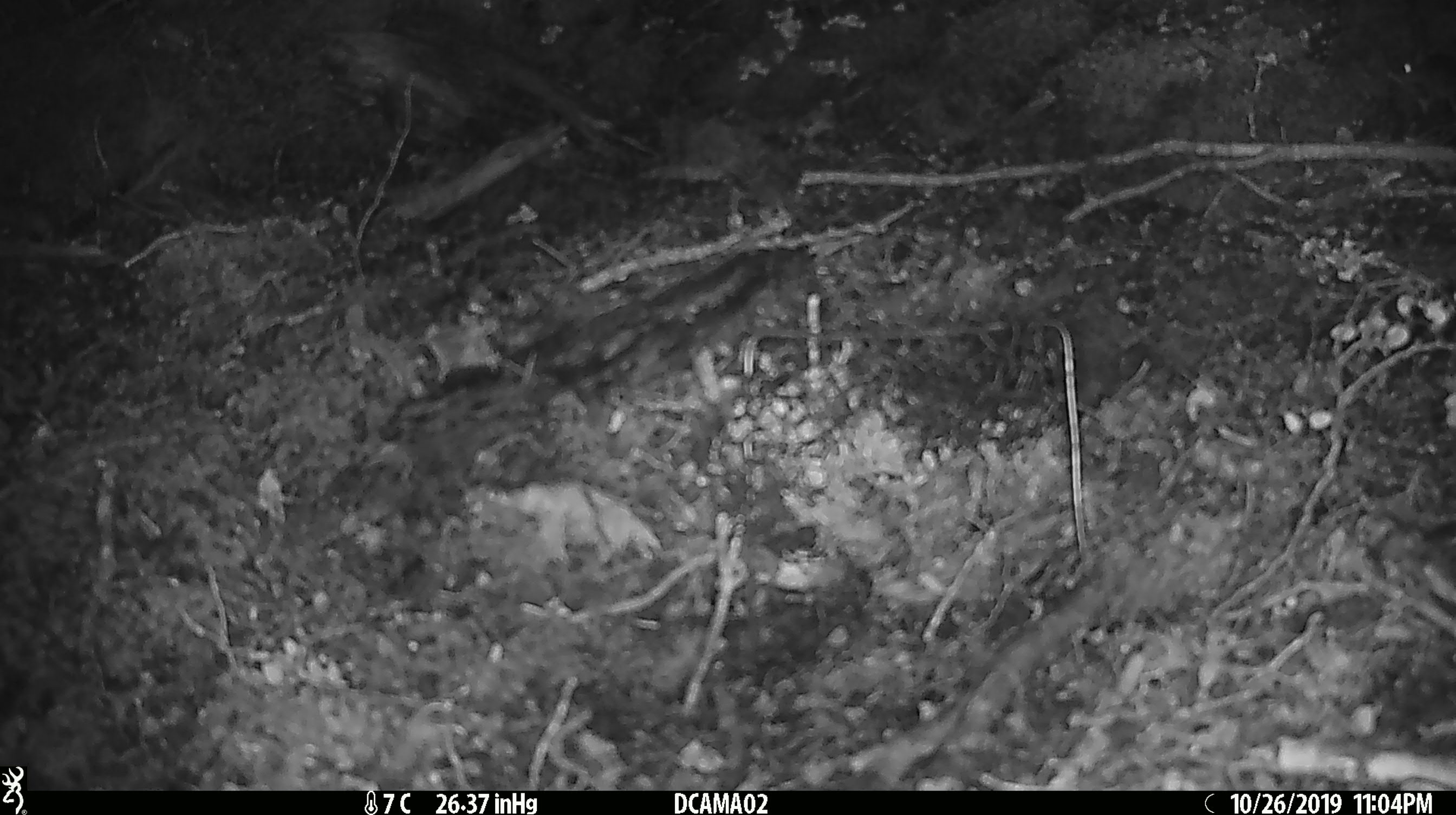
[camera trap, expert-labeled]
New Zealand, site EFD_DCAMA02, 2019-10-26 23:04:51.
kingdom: Animalia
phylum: Chordata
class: Mammalia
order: Rodentia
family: Muridae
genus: Mus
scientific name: Mus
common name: mouse